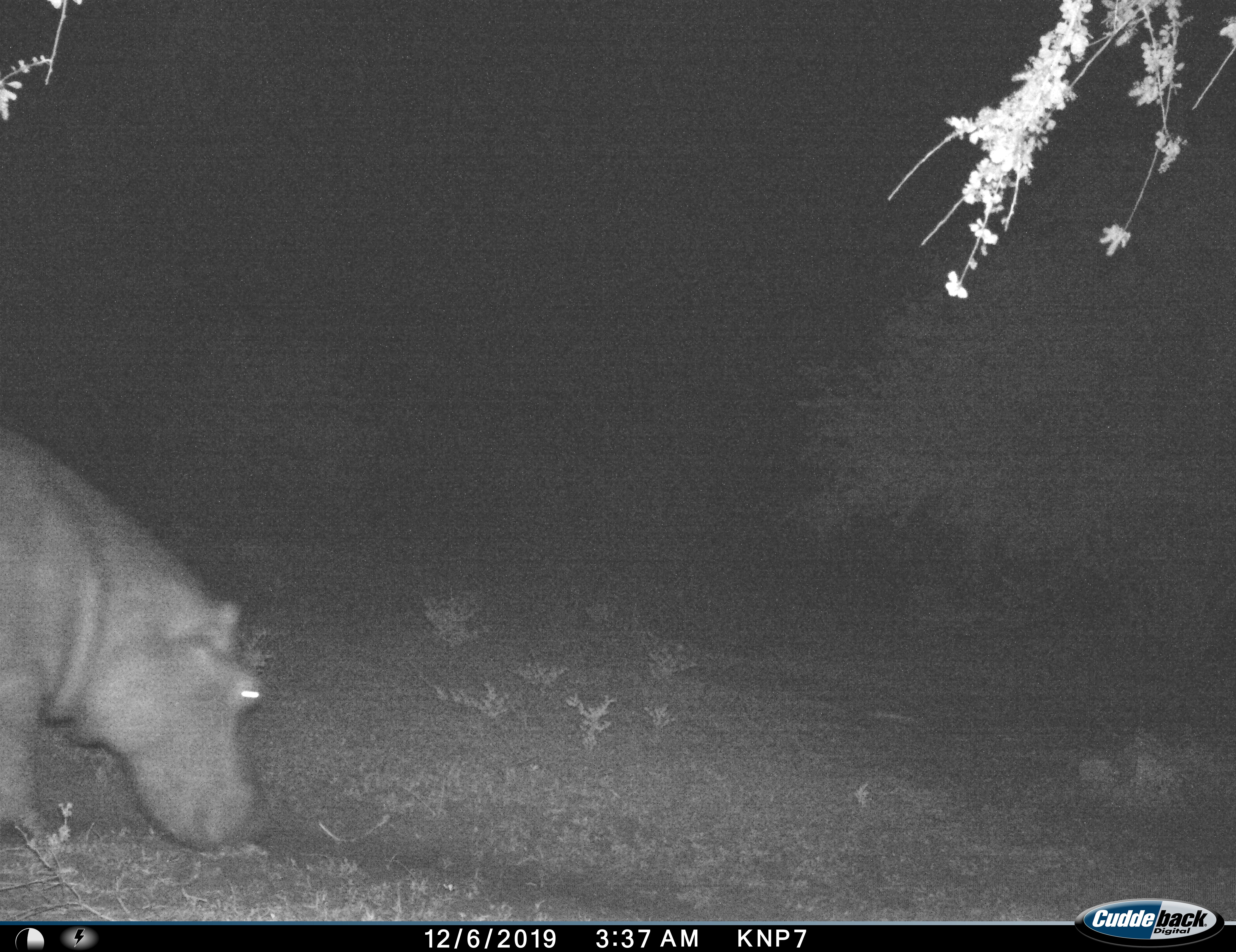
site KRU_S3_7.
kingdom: Animalia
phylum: Chordata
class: Mammalia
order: Artiodactyla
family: Hippopotamidae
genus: Hippopotamus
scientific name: Hippopotamus amphibius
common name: hippopotamus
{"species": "hippopotamus (Hippopotamus amphibius)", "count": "1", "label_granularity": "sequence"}